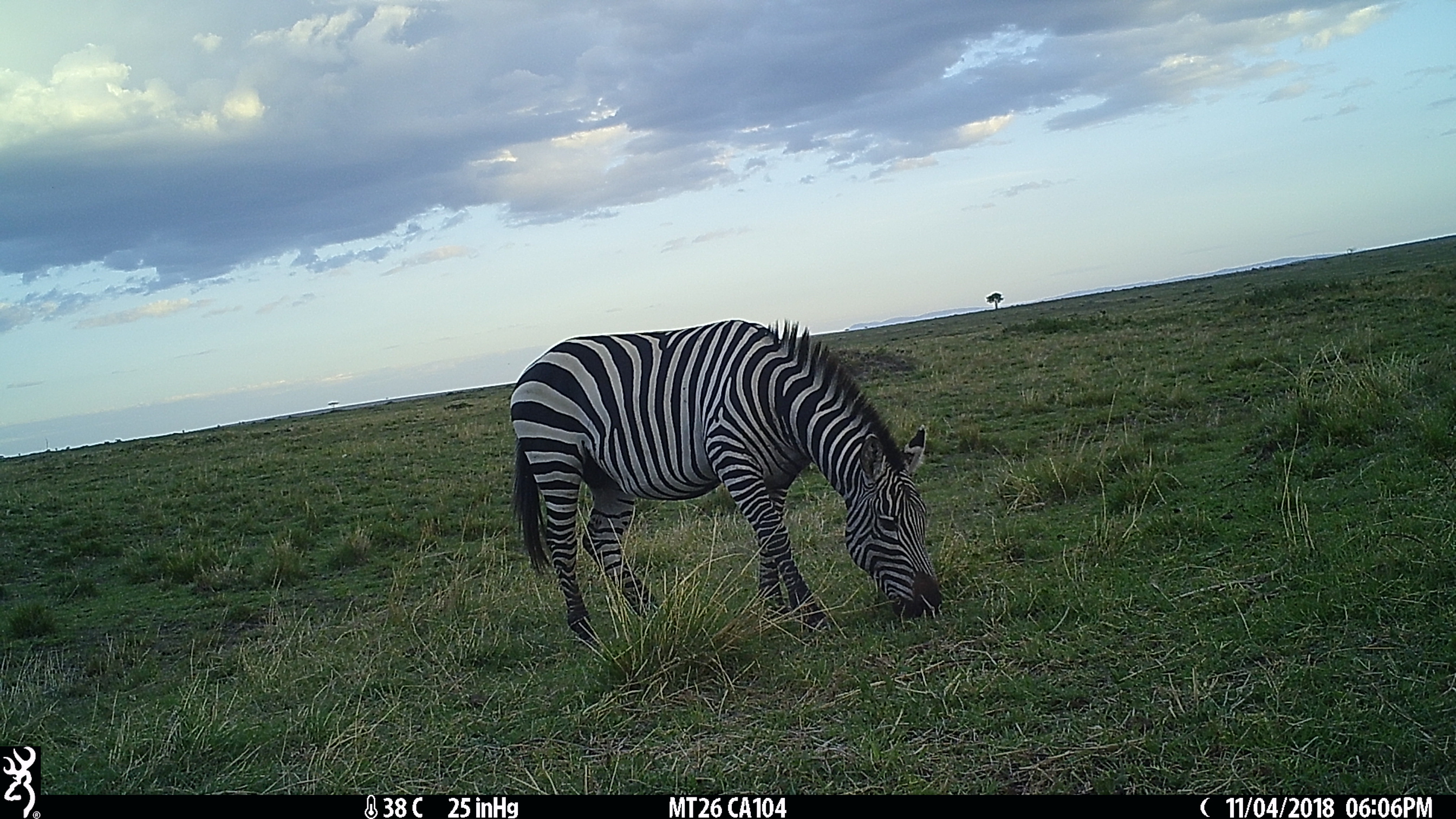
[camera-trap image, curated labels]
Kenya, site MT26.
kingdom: Animalia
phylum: Chordata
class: Mammalia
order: Perissodactyla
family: Equidae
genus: Equus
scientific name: Equus quagga burchellii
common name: burchell's zebra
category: zebra